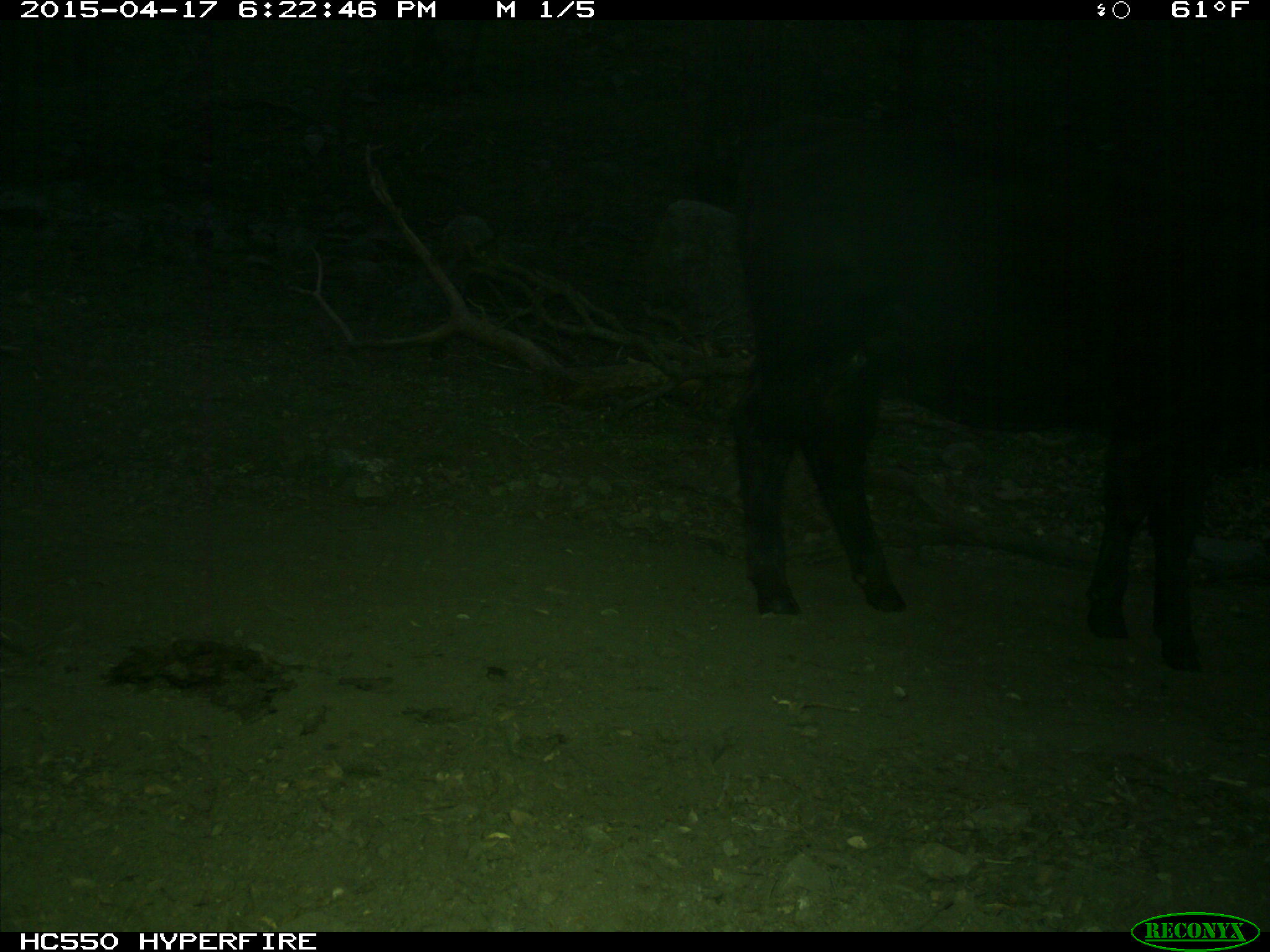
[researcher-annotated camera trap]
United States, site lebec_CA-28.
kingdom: Animalia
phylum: Chordata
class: Mammalia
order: Artiodactyla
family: Bovidae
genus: Bos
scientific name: Bos taurus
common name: domestic cow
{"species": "Bos taurus (domestic cow)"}